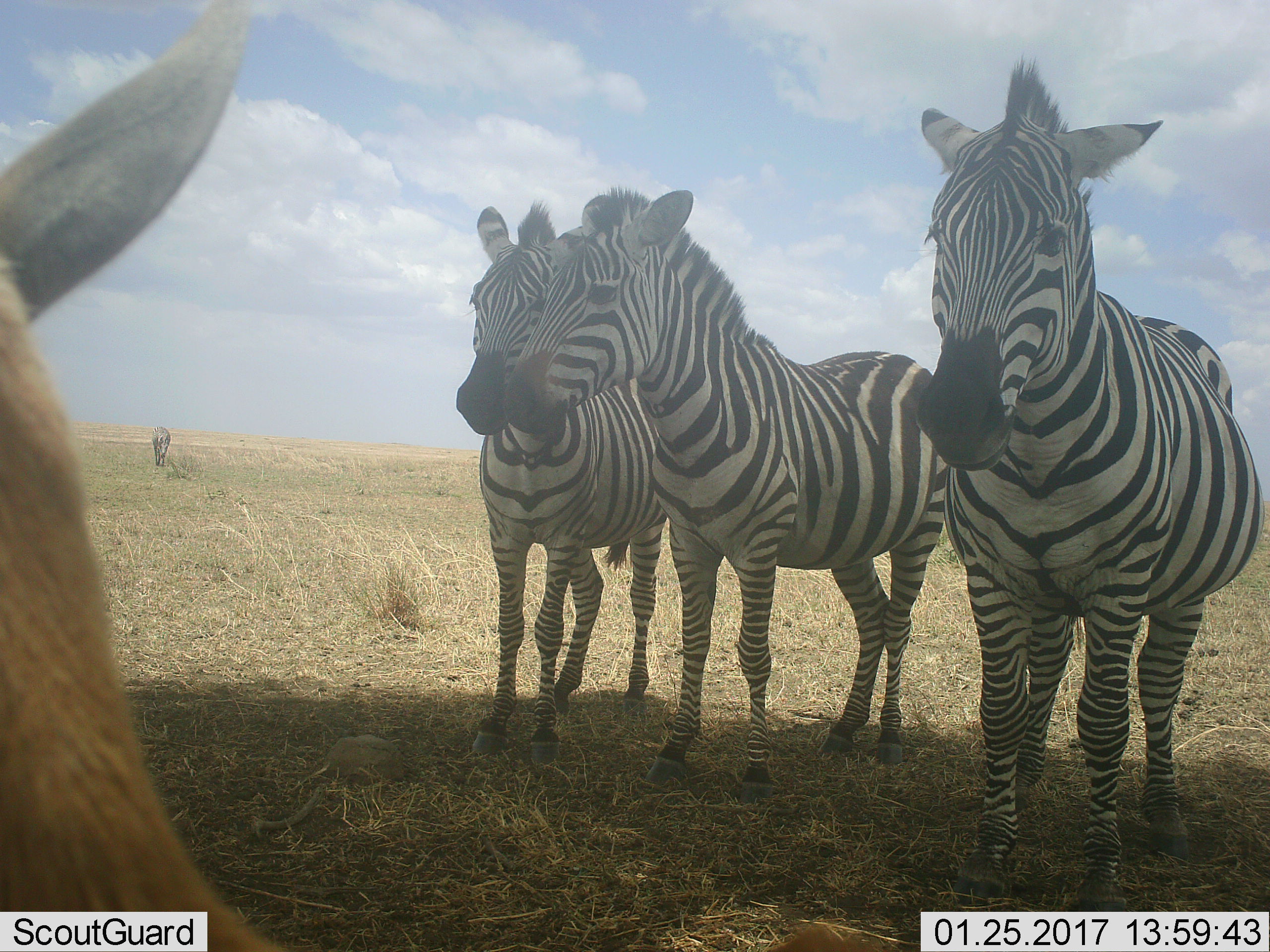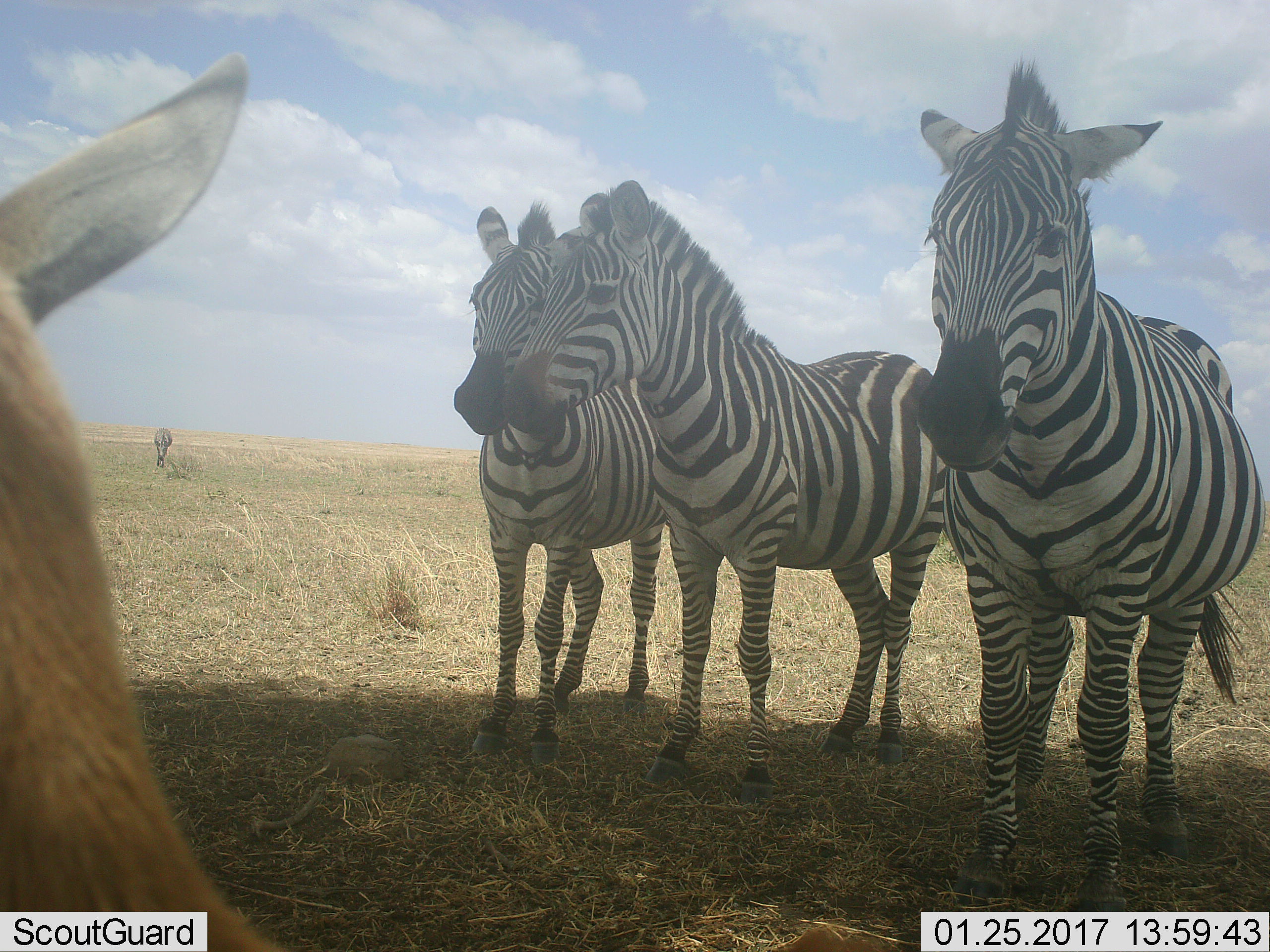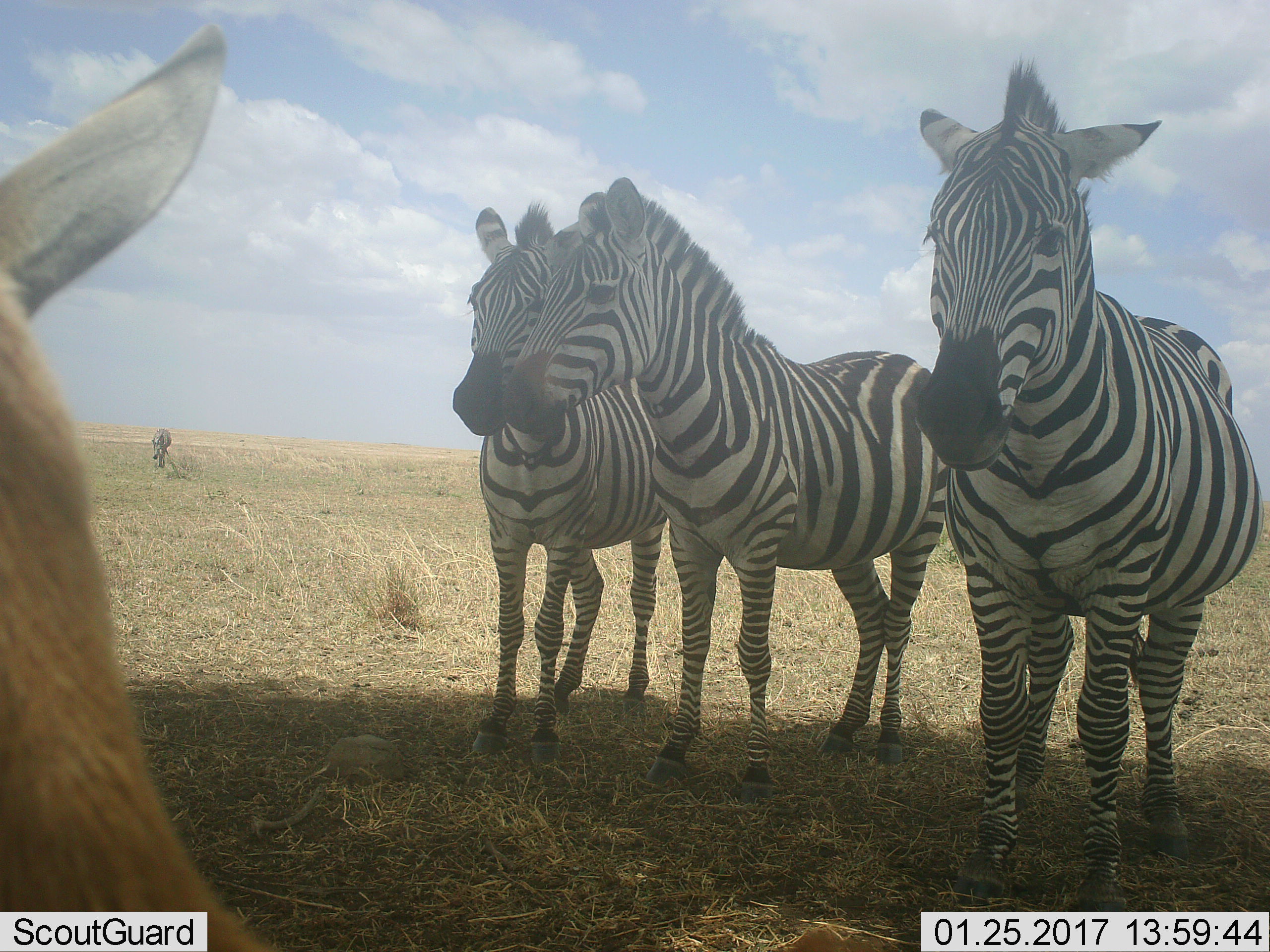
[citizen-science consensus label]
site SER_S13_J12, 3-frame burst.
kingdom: Animalia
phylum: Chordata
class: Mammalia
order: Perissodactyla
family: Equidae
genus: Equus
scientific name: Equus quagga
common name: plains zebra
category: zebraplains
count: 4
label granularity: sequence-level